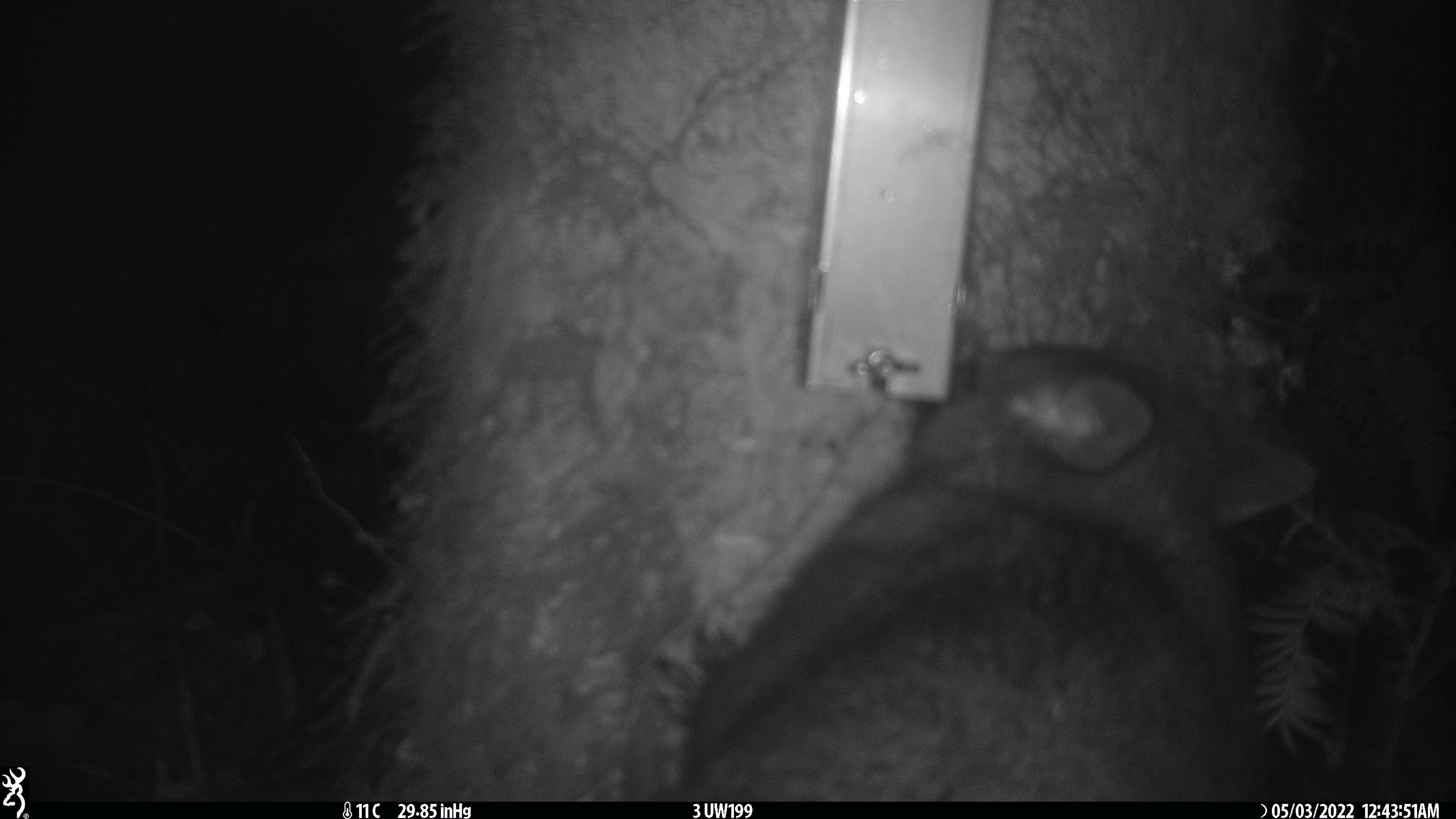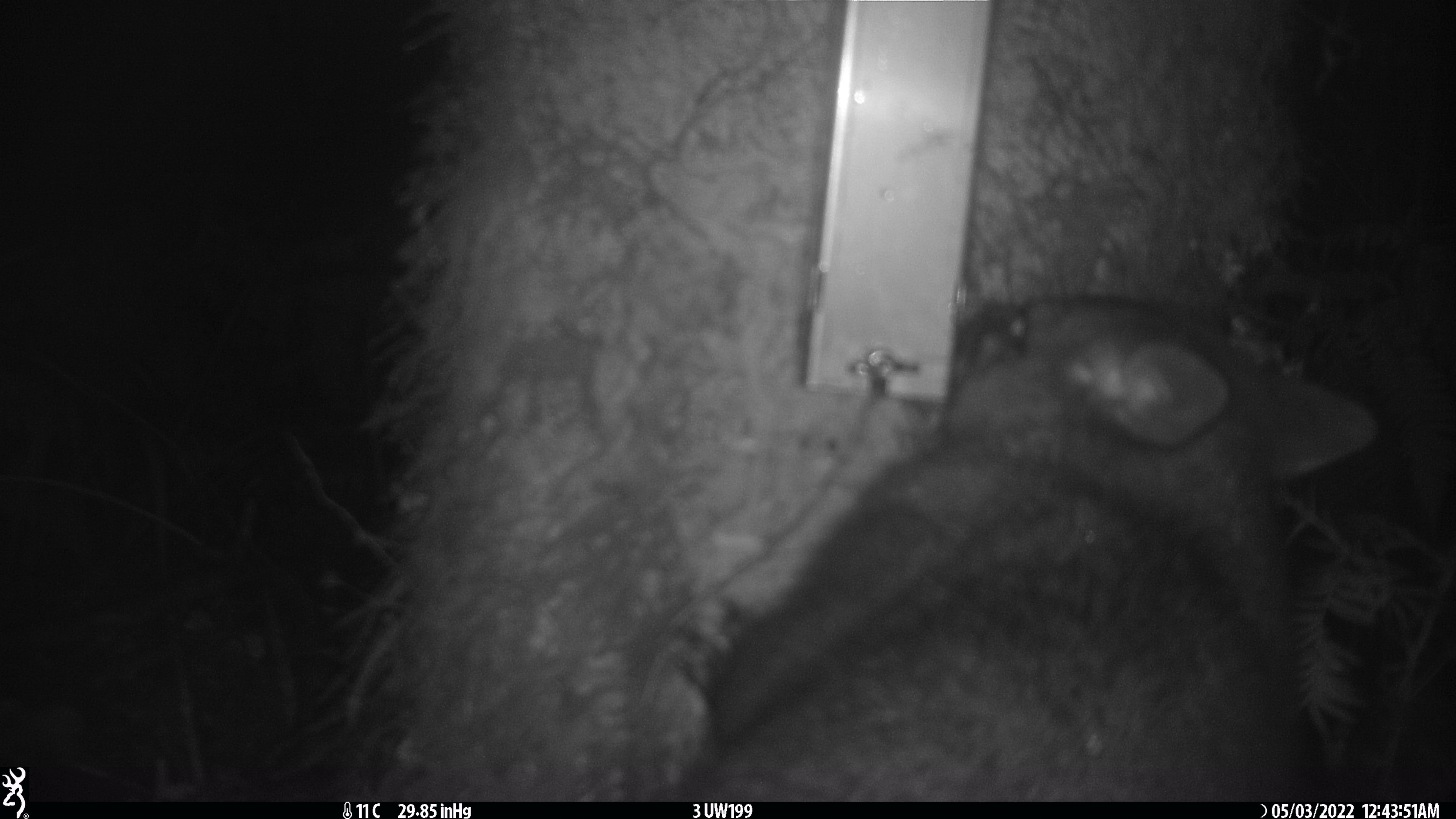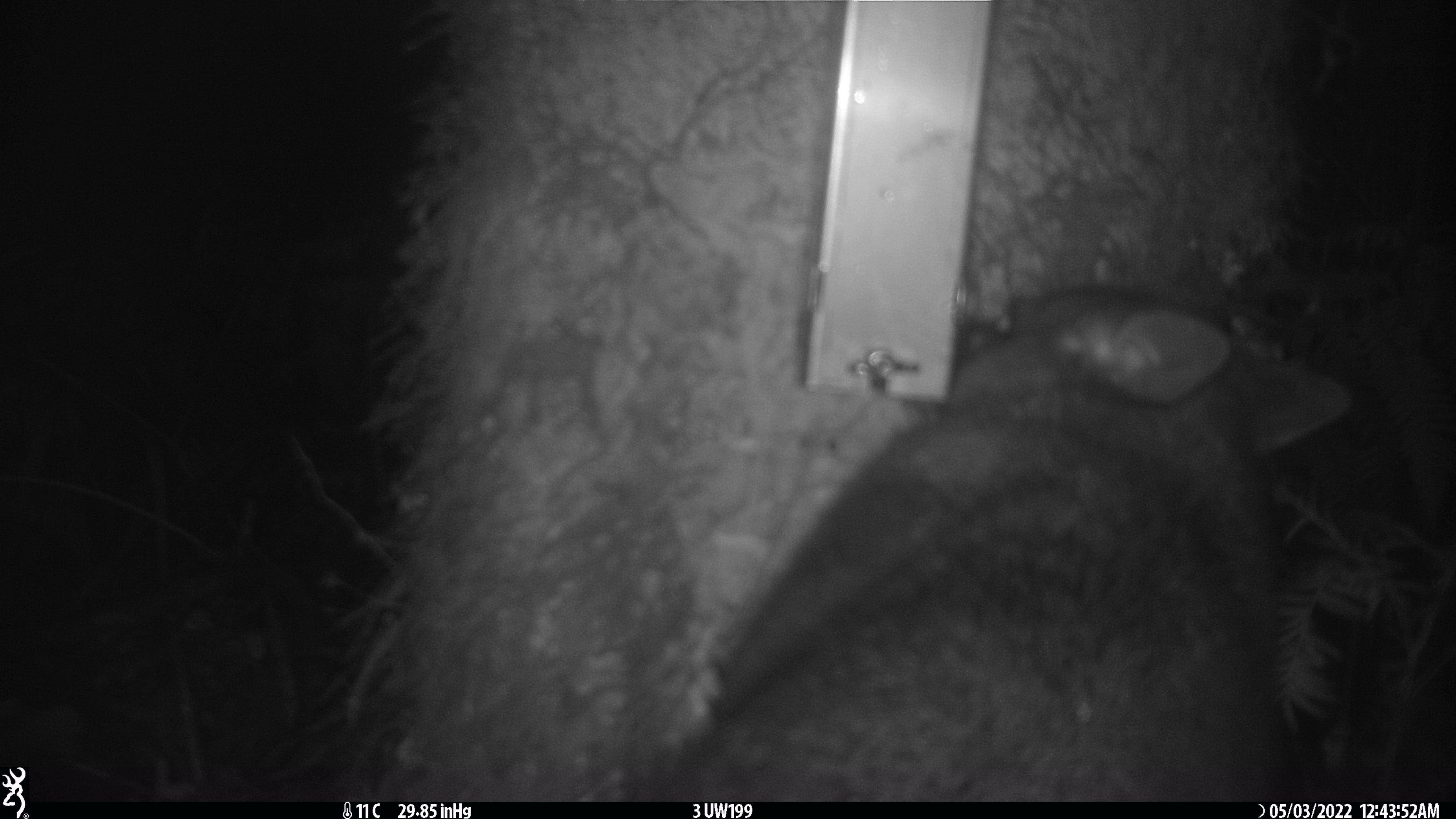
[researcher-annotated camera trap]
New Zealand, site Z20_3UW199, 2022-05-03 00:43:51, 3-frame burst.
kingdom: Animalia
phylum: Chordata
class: Mammalia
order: Diprotodontia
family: Phalangeridae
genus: Trichosurus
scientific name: Trichosurus vulpecula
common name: common brushtail possum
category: possum